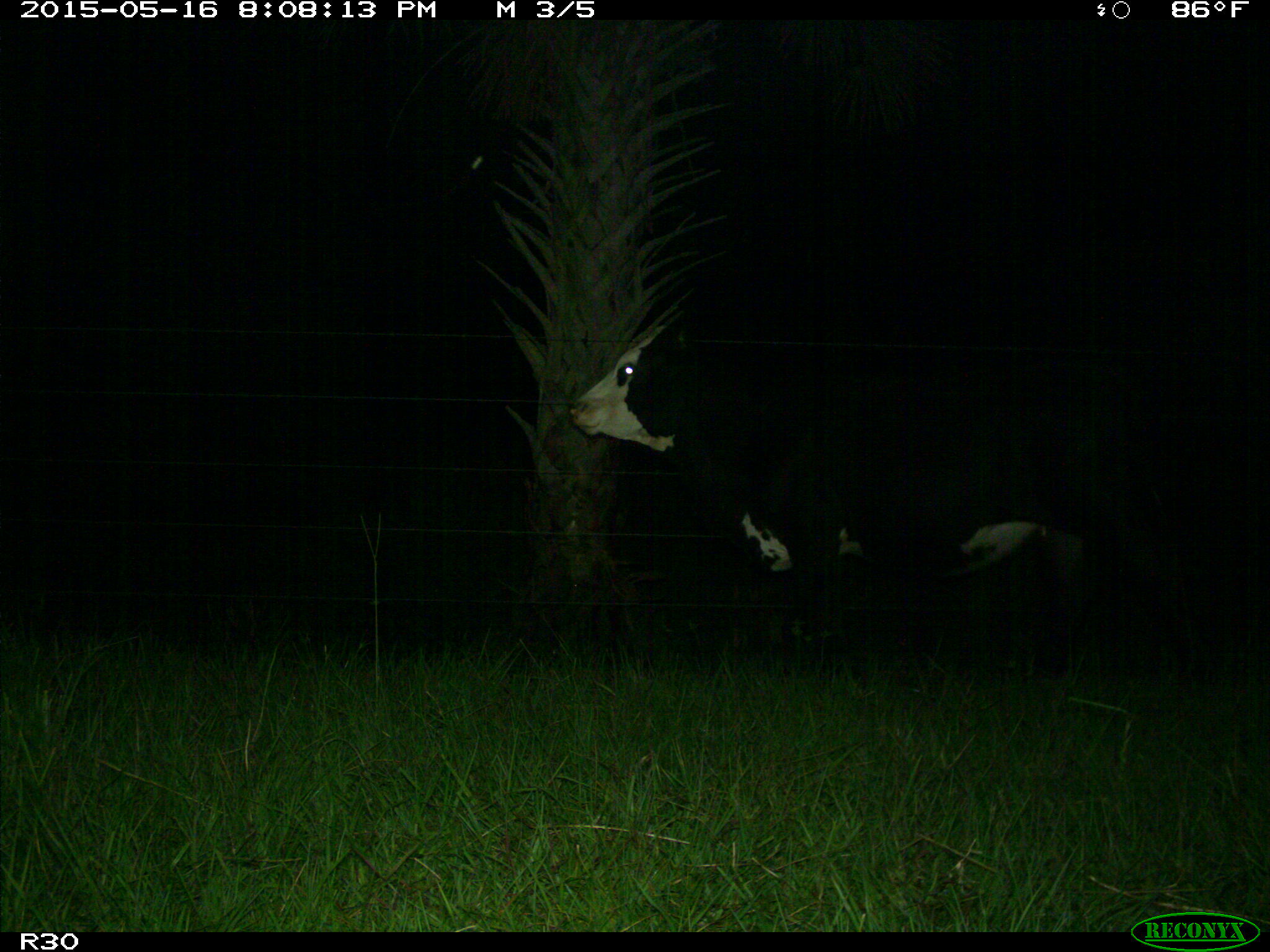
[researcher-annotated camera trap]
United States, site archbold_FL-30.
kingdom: Animalia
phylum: Chordata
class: Mammalia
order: Artiodactyla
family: Bovidae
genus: Bos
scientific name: Bos taurus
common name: domestic cow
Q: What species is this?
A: Bos taurus (domestic cow).